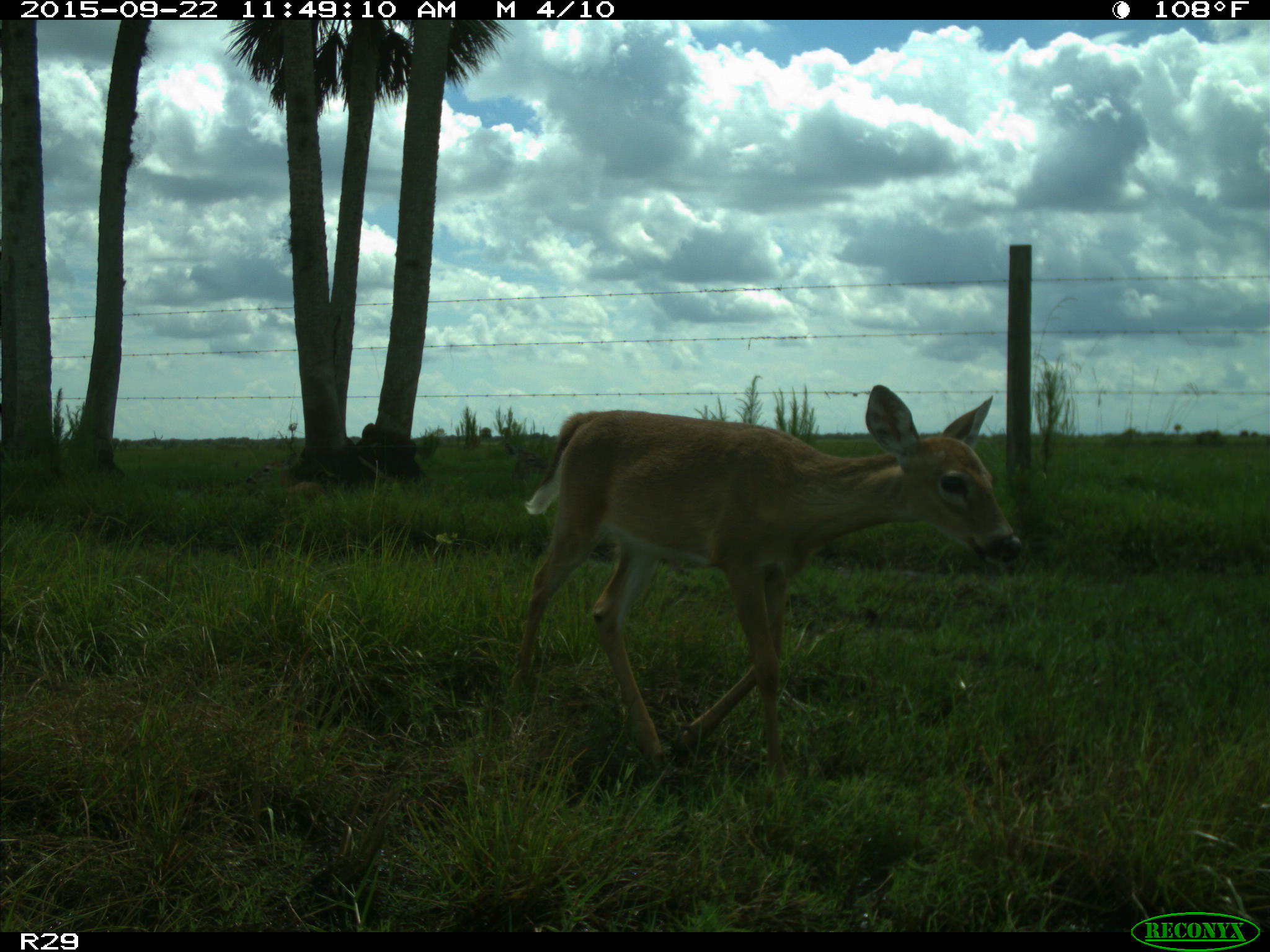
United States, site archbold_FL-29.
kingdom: Animalia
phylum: Chordata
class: Mammalia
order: Artiodactyla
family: Cervidae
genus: Odocoileus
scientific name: Odocoileus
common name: deer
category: unidentified deer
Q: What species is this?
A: Unidentified deer (deer) (Odocoileus).